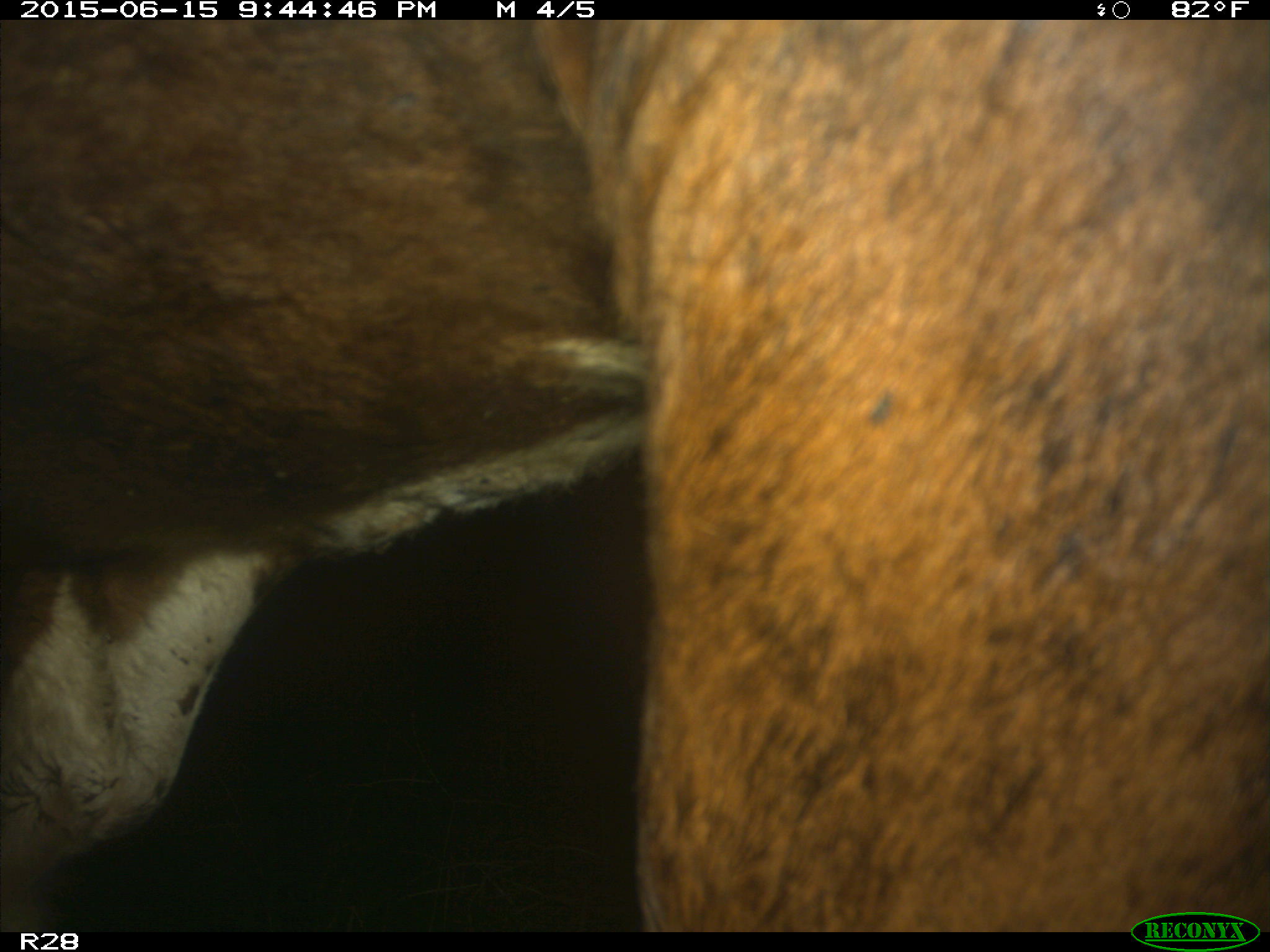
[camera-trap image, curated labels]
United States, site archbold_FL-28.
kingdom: Animalia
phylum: Chordata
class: Mammalia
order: Artiodactyla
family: Bovidae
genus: Bos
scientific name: Bos taurus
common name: domestic cow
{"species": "Bos taurus (domestic cow)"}